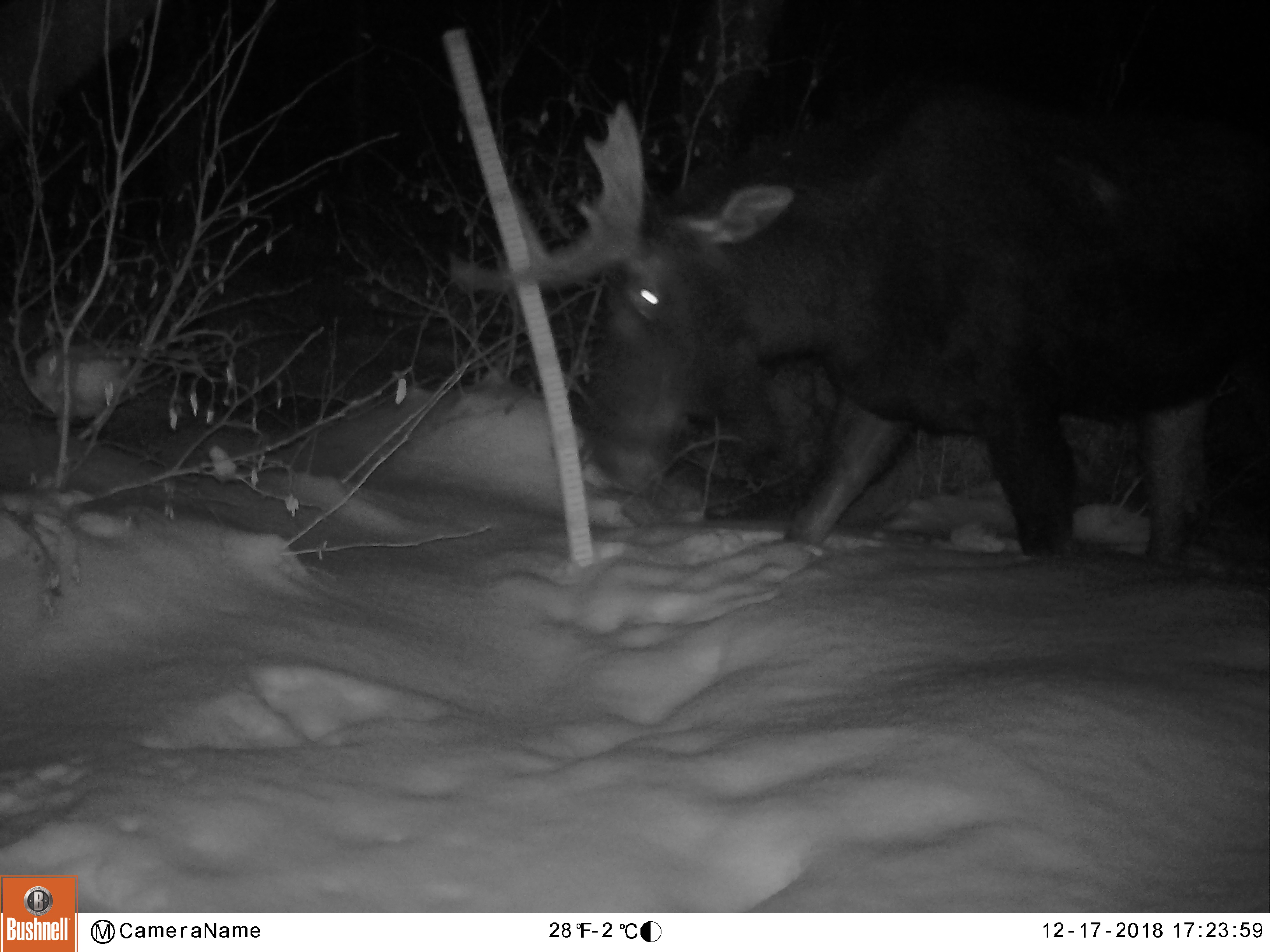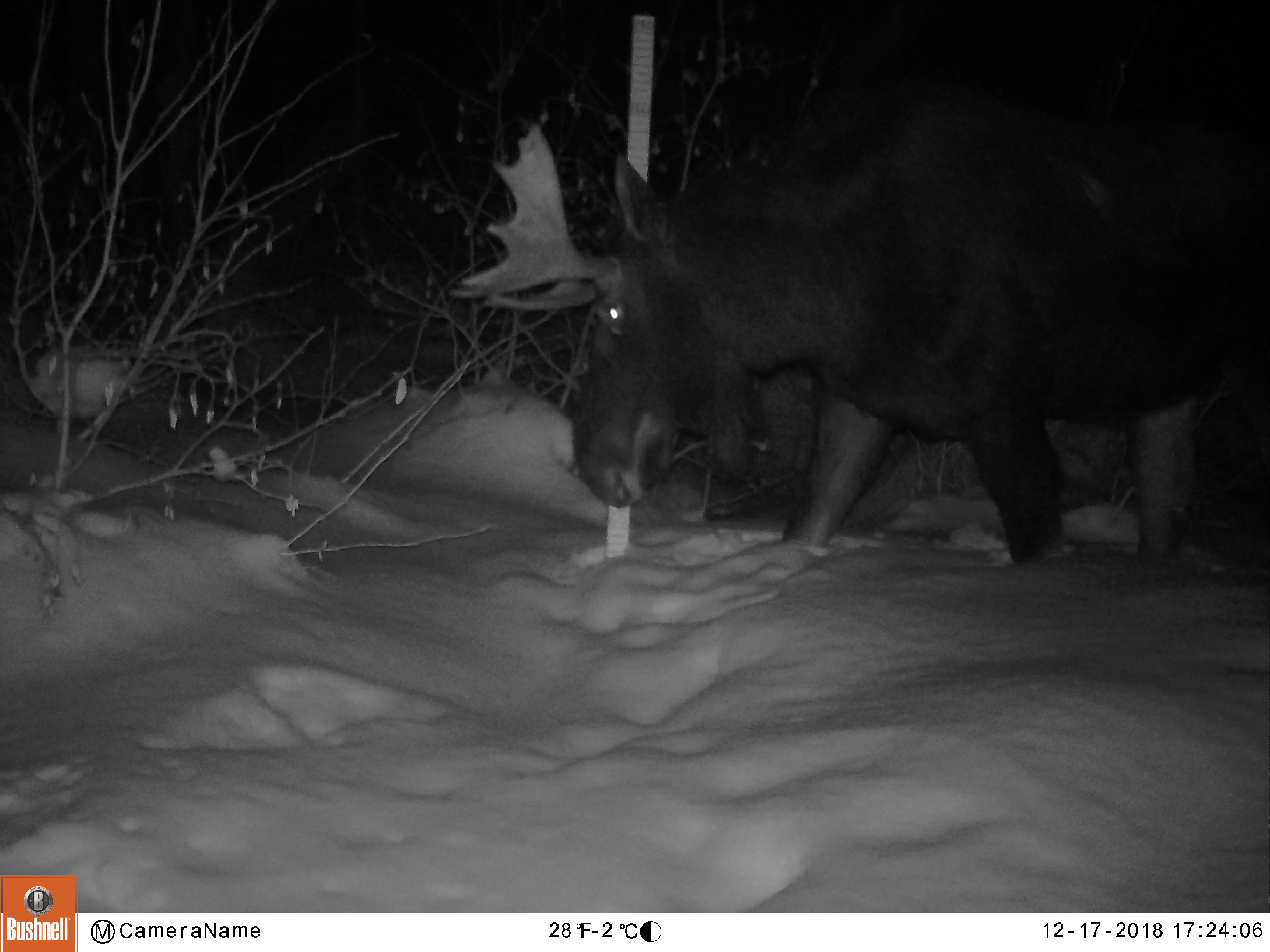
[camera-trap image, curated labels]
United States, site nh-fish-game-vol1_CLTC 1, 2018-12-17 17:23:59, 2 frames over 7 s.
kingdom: Animalia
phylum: Chordata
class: Mammalia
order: Artiodactyla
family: Cervidae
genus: Alces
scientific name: Alces alces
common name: moose